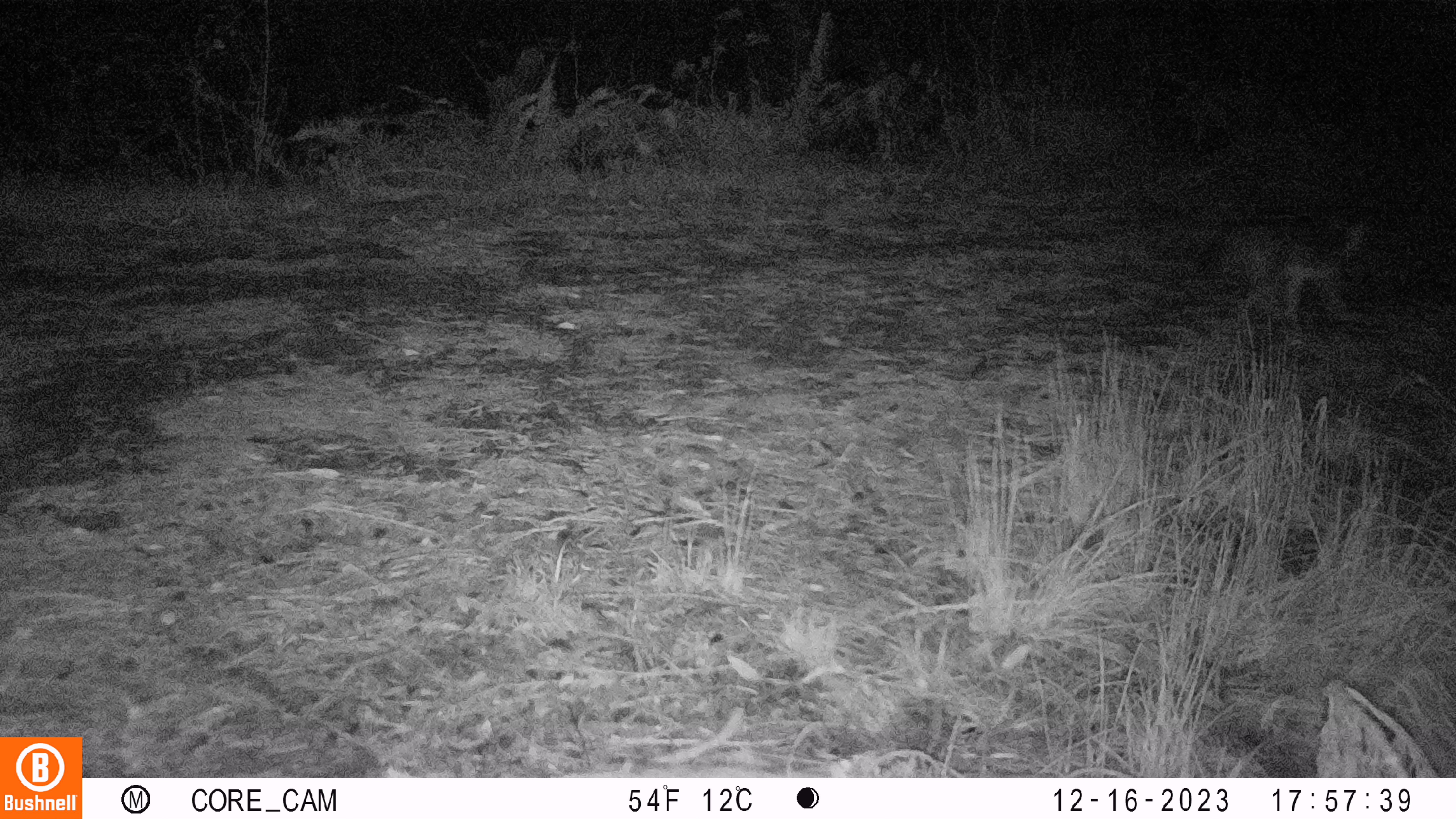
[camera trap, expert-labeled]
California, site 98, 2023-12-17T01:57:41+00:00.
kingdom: Animalia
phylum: Chordata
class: Mammalia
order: Carnivora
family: Canidae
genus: Urocyon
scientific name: Urocyon cinereoargenteus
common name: gray fox